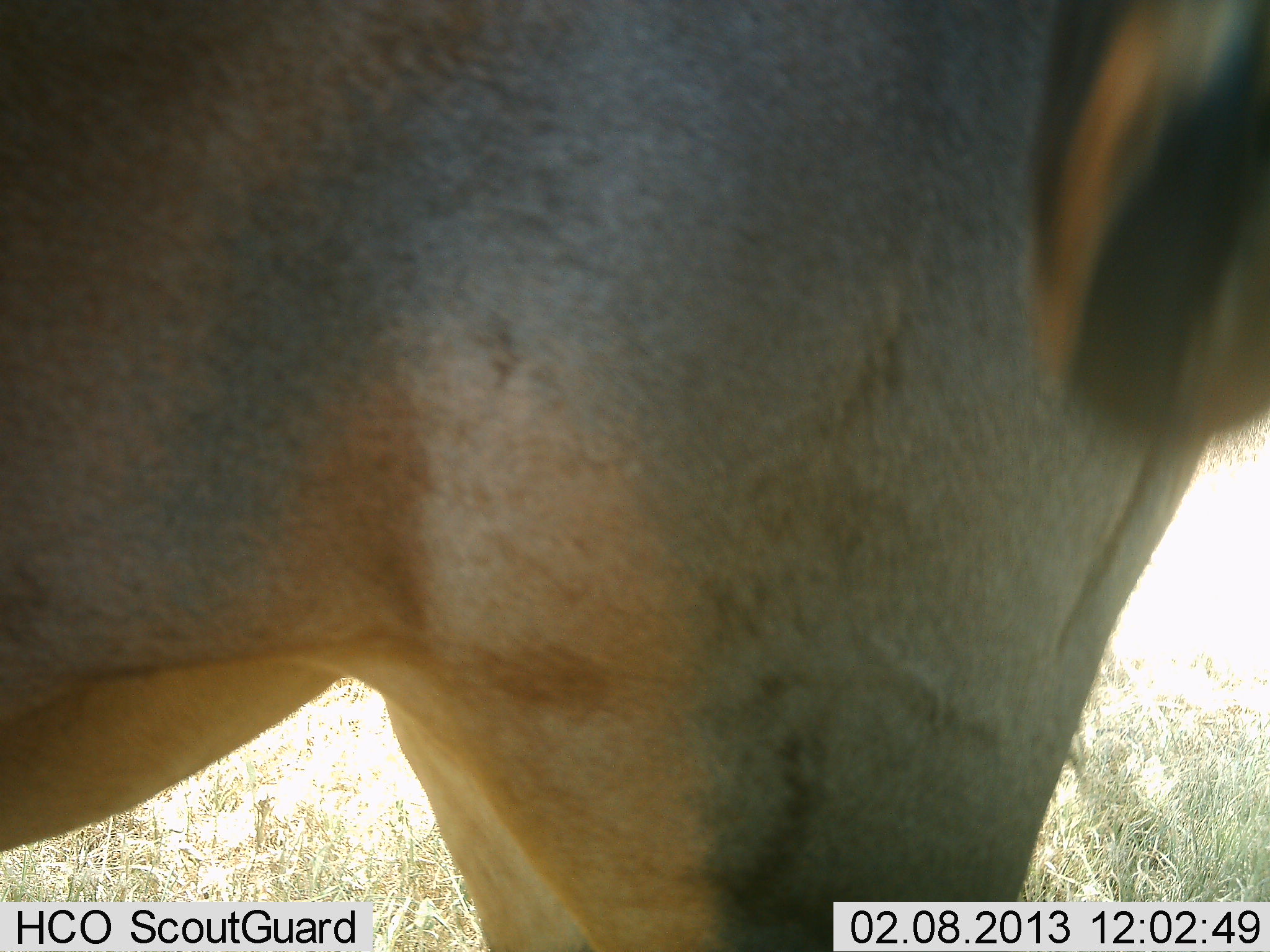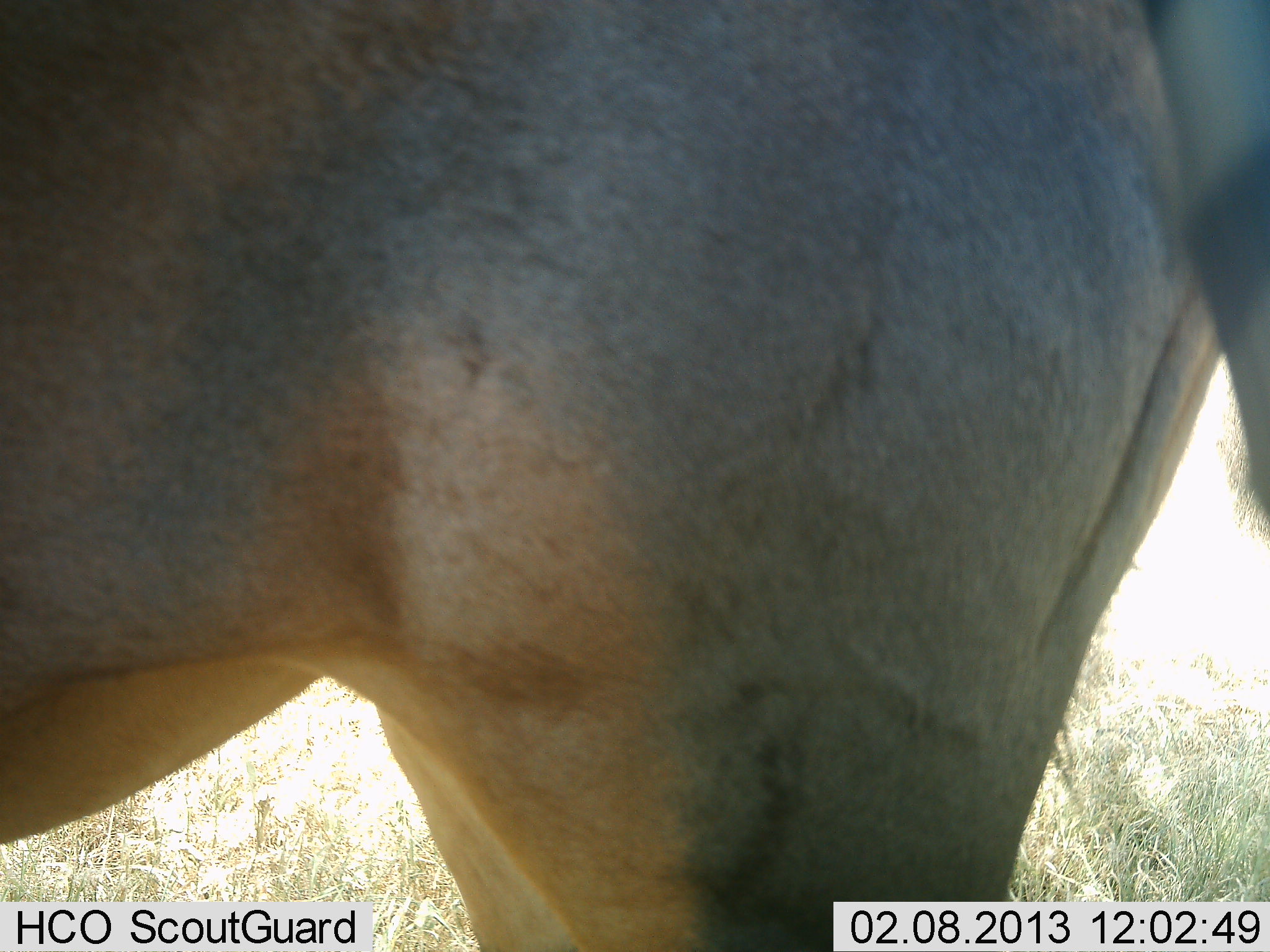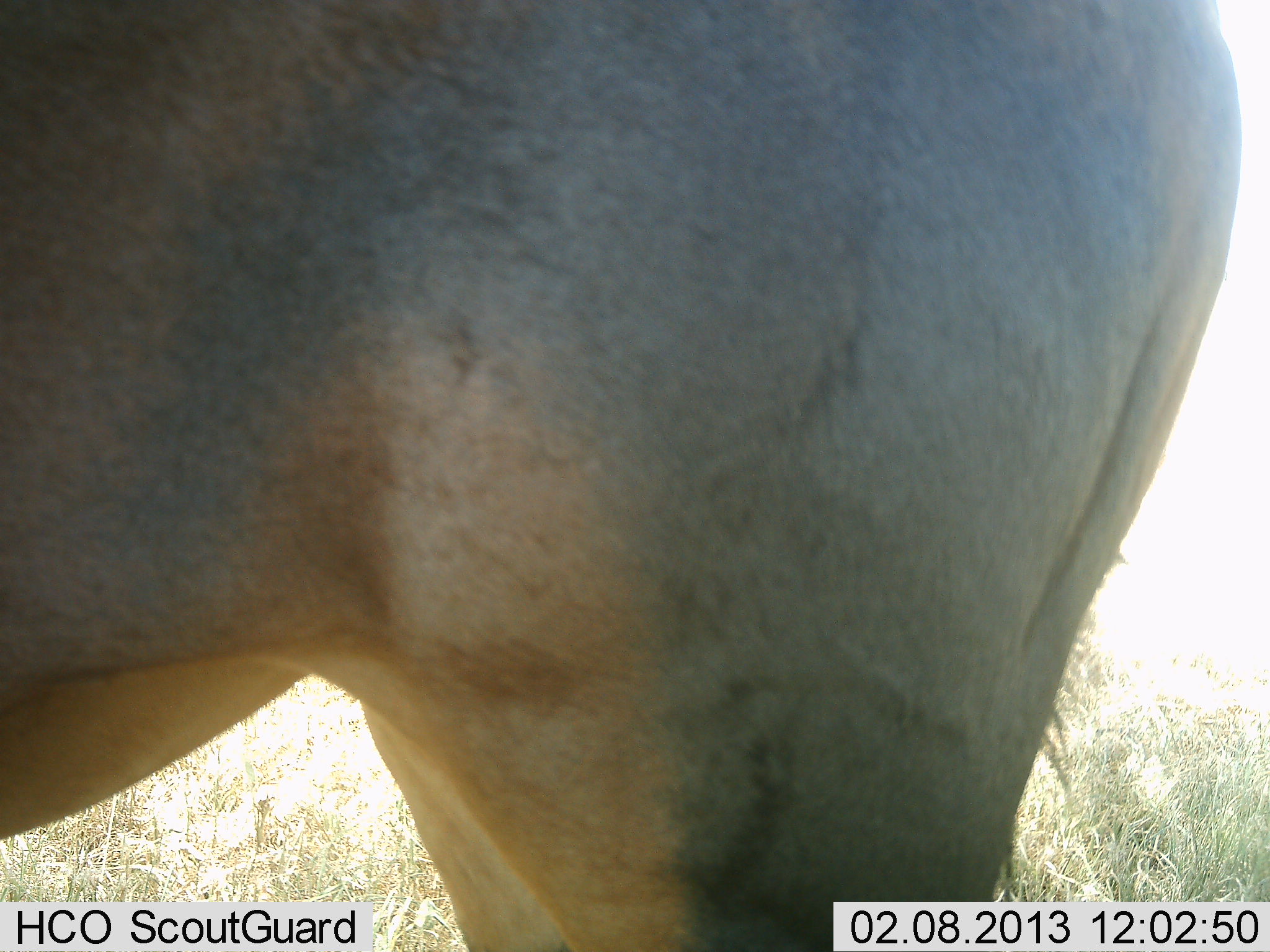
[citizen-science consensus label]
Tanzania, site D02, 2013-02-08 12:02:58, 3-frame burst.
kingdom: Animalia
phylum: Chordata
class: Mammalia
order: Artiodactyla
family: Bovidae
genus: Connochaetes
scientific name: Connochaetes taurinus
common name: blue wildebeest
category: wildebeest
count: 1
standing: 100%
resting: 0%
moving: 0%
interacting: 0%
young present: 0%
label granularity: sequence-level